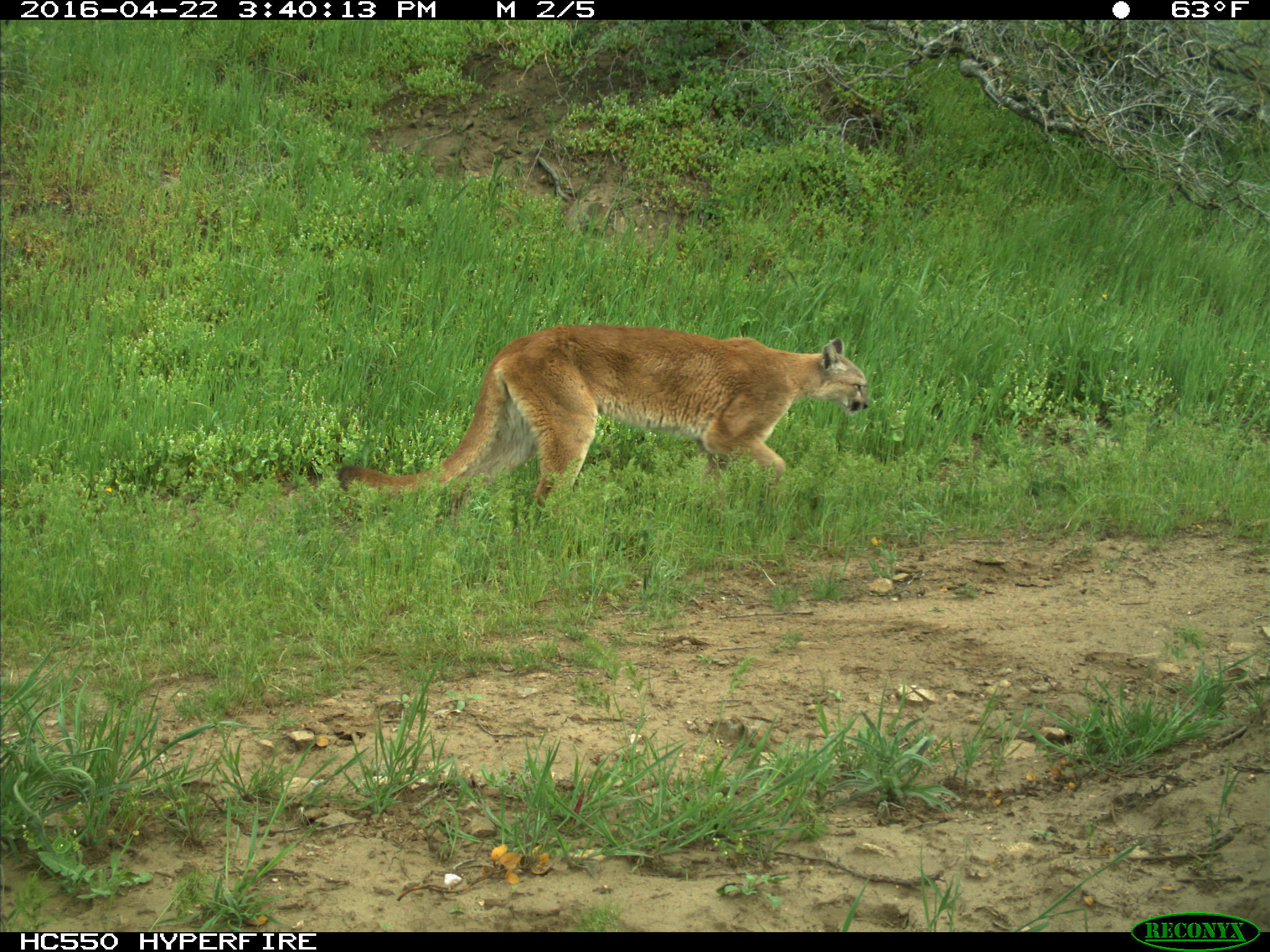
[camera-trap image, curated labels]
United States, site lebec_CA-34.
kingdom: Animalia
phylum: Chordata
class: Mammalia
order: Carnivora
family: Felidae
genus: Puma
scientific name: Puma concolor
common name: mountain lion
Puma concolor (mountain lion).